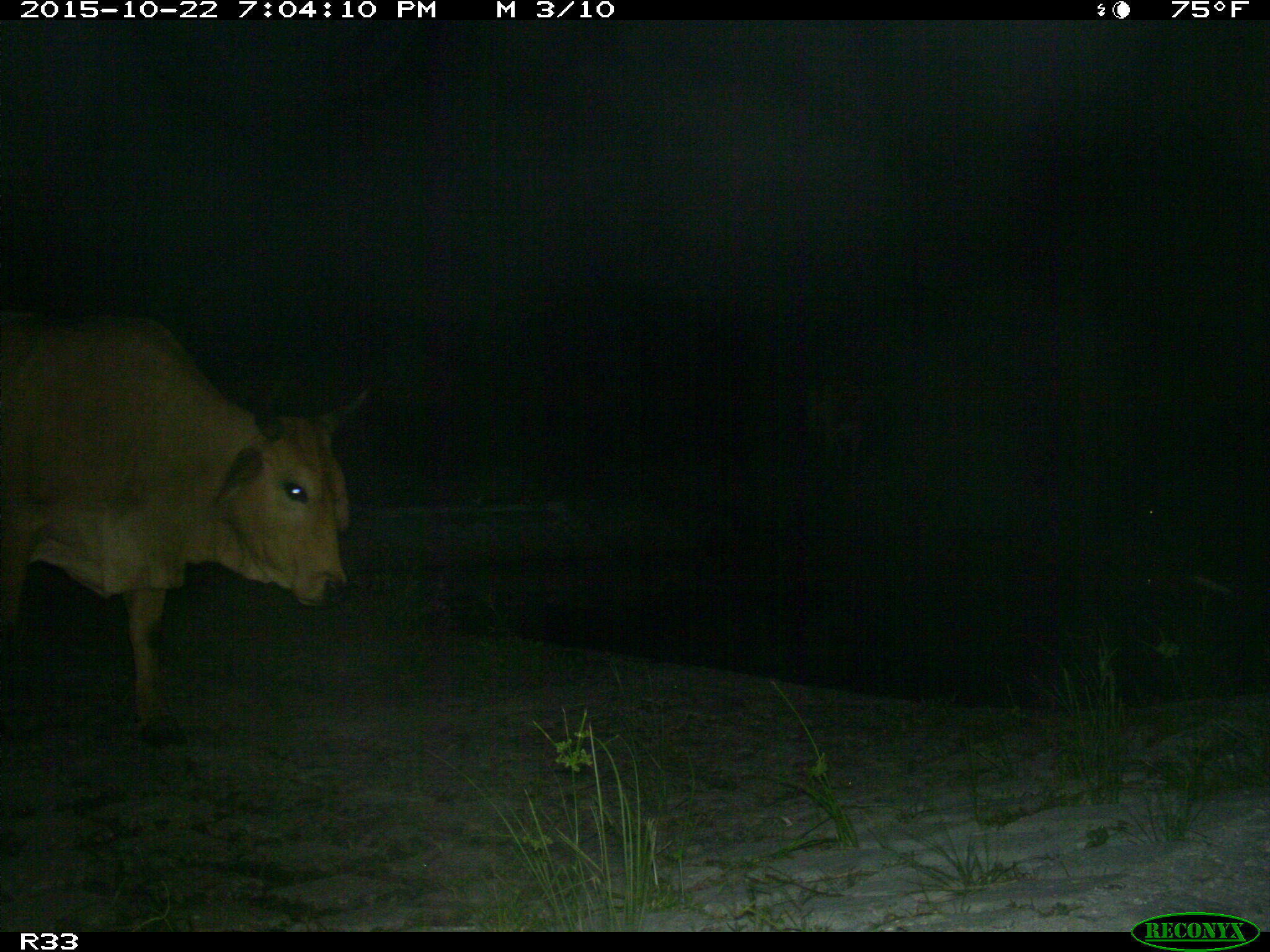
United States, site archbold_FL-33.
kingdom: Animalia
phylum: Chordata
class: Mammalia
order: Artiodactyla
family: Bovidae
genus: Bos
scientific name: Bos taurus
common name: domestic cow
Bos taurus (domestic cow).